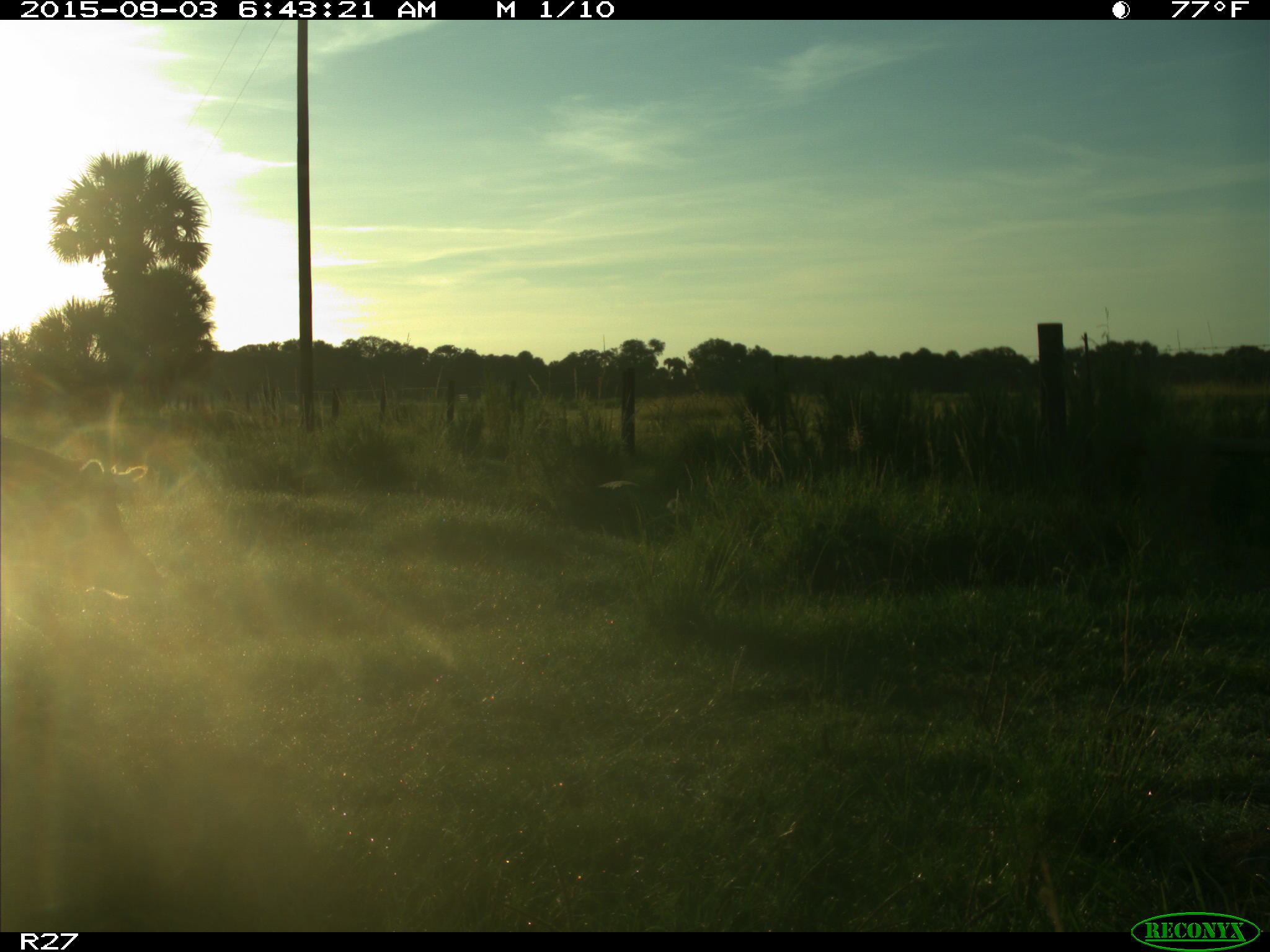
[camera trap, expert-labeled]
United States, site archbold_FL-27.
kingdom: Animalia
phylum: Chordata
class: Mammalia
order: Artiodactyla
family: Suidae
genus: Sus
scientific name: Sus scrofa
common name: wild boar